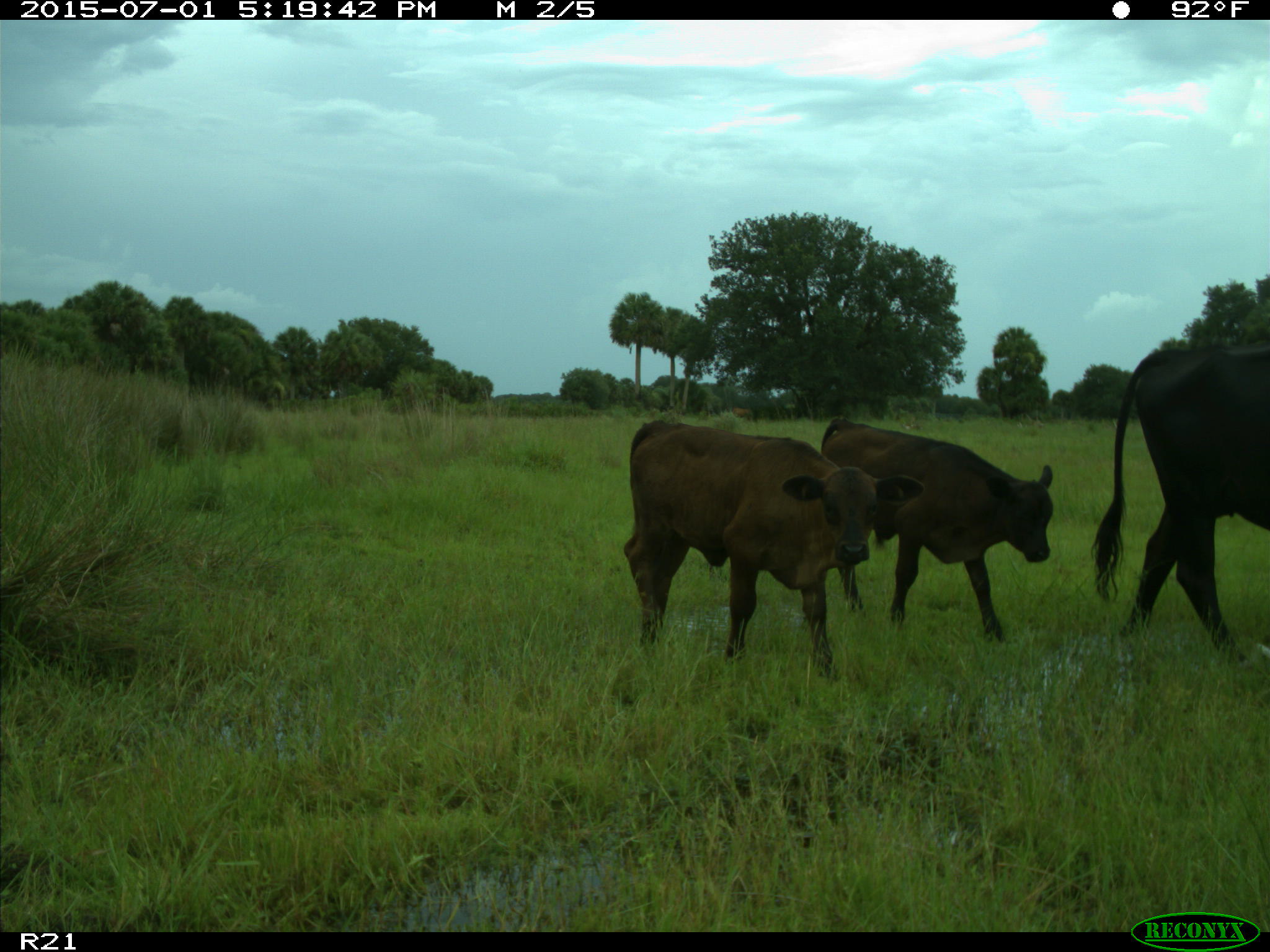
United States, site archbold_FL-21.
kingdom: Animalia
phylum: Chordata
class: Mammalia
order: Artiodactyla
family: Bovidae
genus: Bos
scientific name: Bos taurus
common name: domestic cow